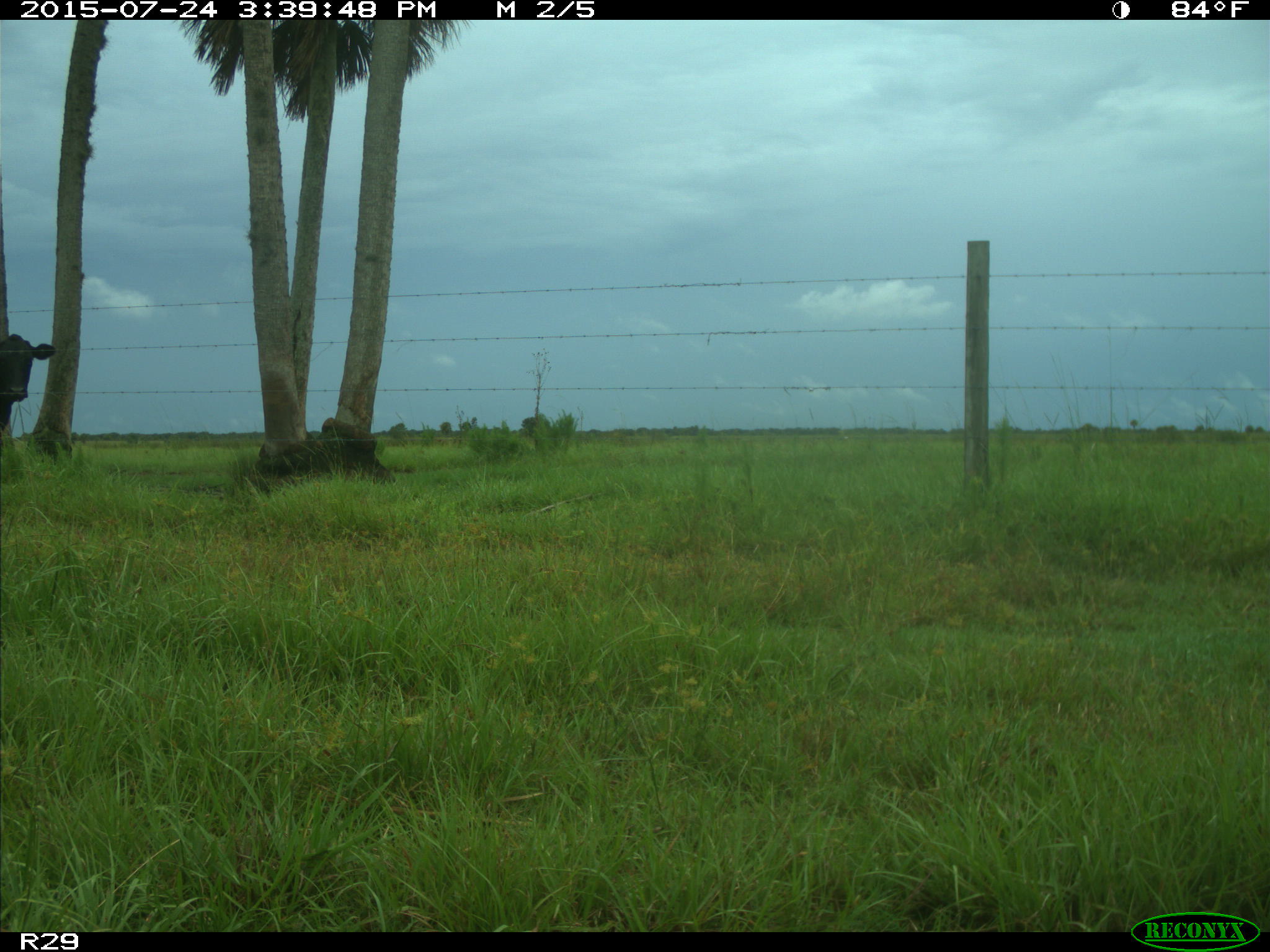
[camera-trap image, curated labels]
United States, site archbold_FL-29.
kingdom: Animalia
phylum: Chordata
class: Mammalia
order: Artiodactyla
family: Bovidae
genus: Bos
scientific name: Bos taurus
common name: domestic cow